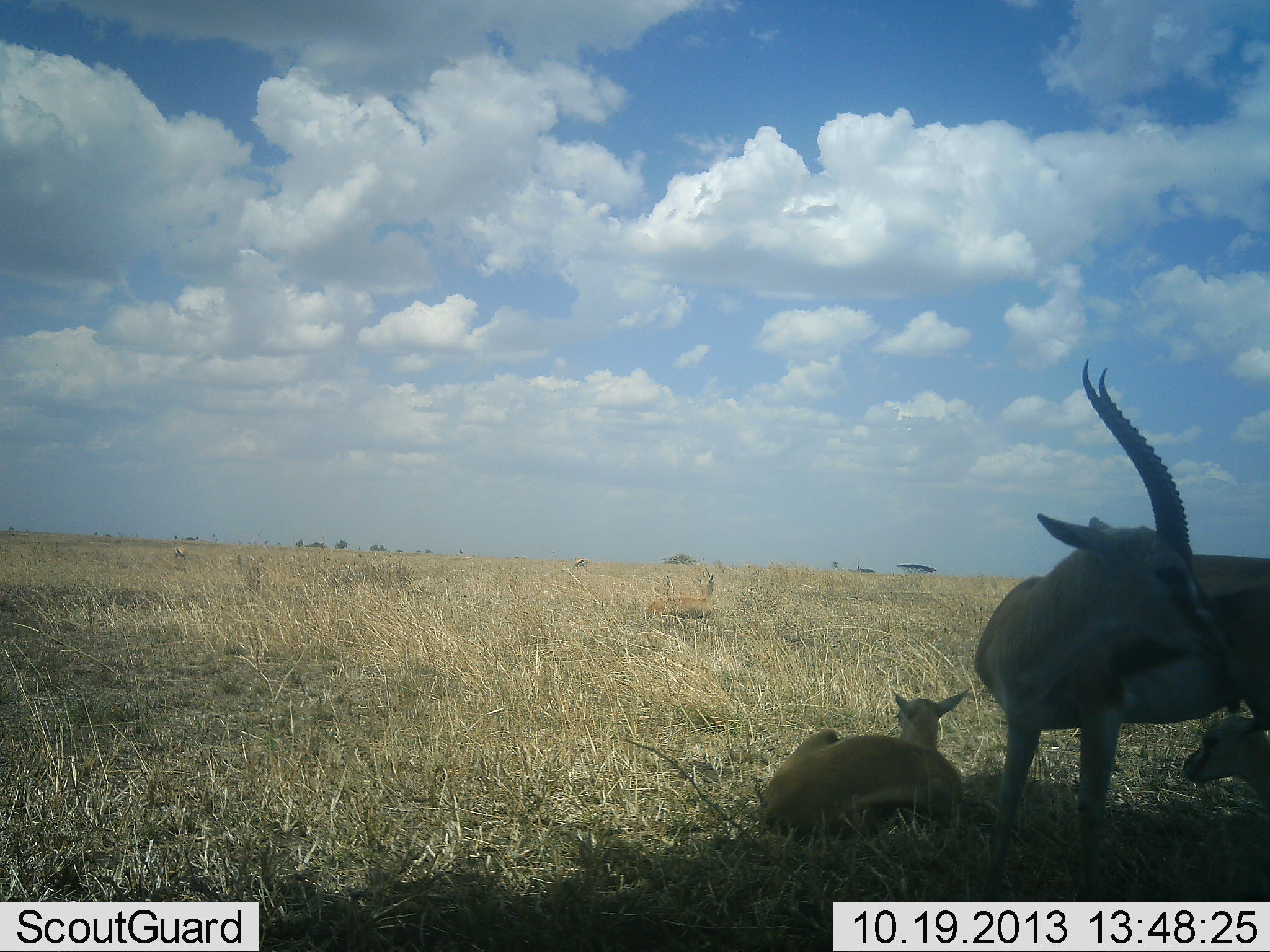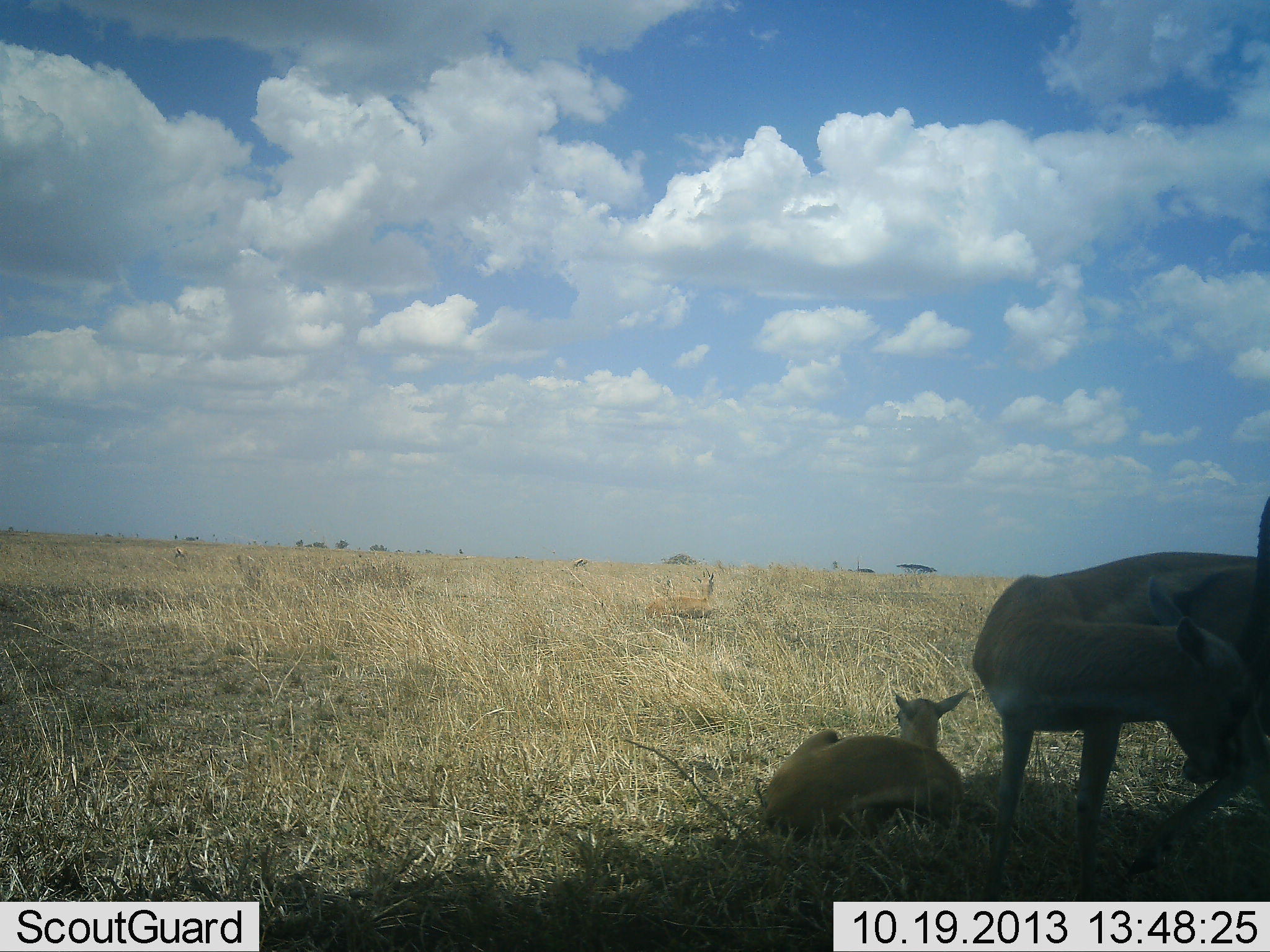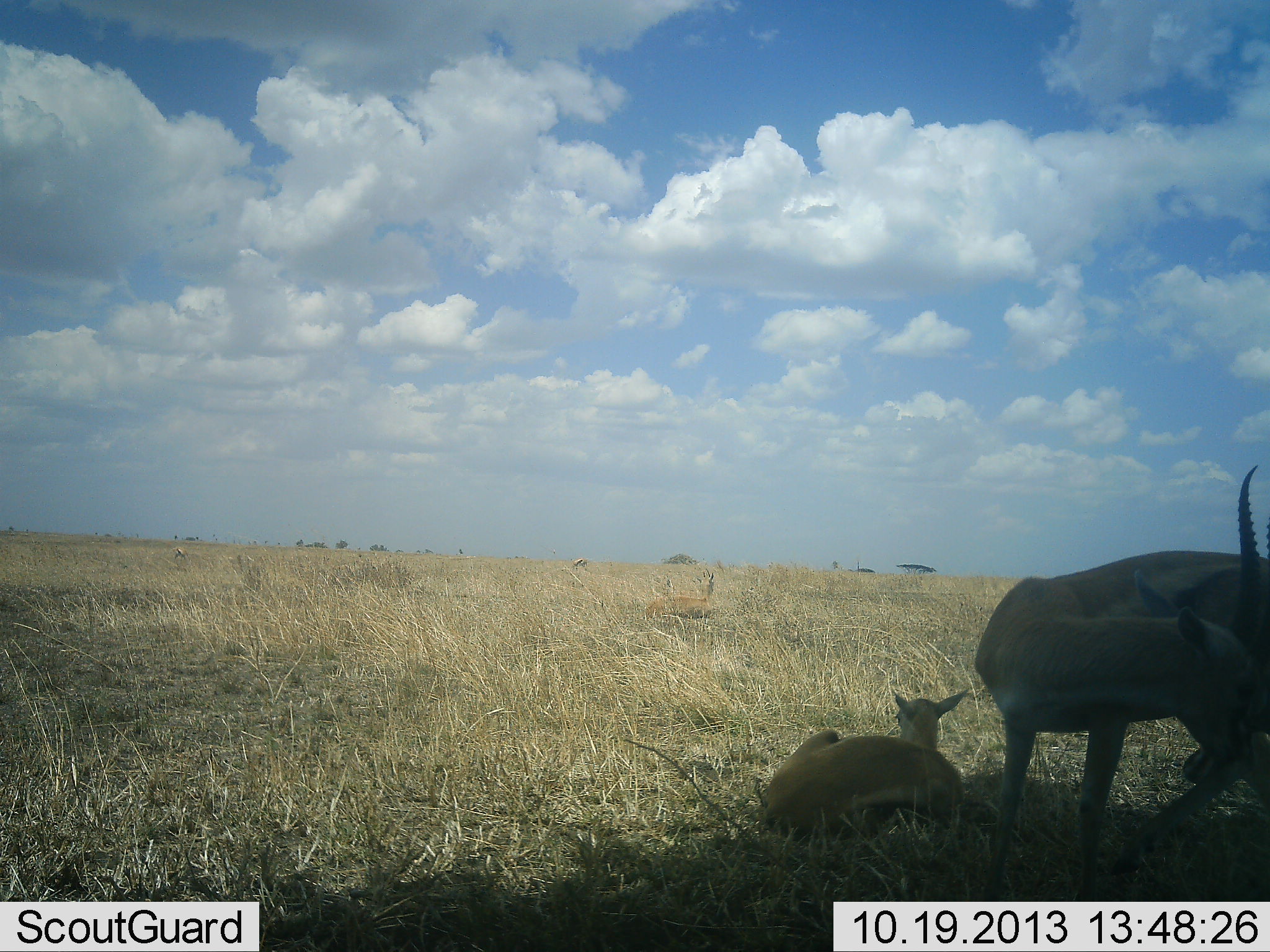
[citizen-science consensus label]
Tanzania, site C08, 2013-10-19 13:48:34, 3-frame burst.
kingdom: Animalia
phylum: Chordata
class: Mammalia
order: Artiodactyla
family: Bovidae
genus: Eudorcas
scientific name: Eudorcas thomsonii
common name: thomson's gazelle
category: gazellethomsons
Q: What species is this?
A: Gazellethomsons (thomson's gazelle) (Eudorcas thomsonii).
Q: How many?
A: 3.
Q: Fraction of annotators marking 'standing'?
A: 80%.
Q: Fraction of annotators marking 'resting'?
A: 100%.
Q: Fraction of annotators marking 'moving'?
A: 0%.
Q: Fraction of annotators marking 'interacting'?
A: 10%.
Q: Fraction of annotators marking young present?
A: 20%.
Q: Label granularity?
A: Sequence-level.